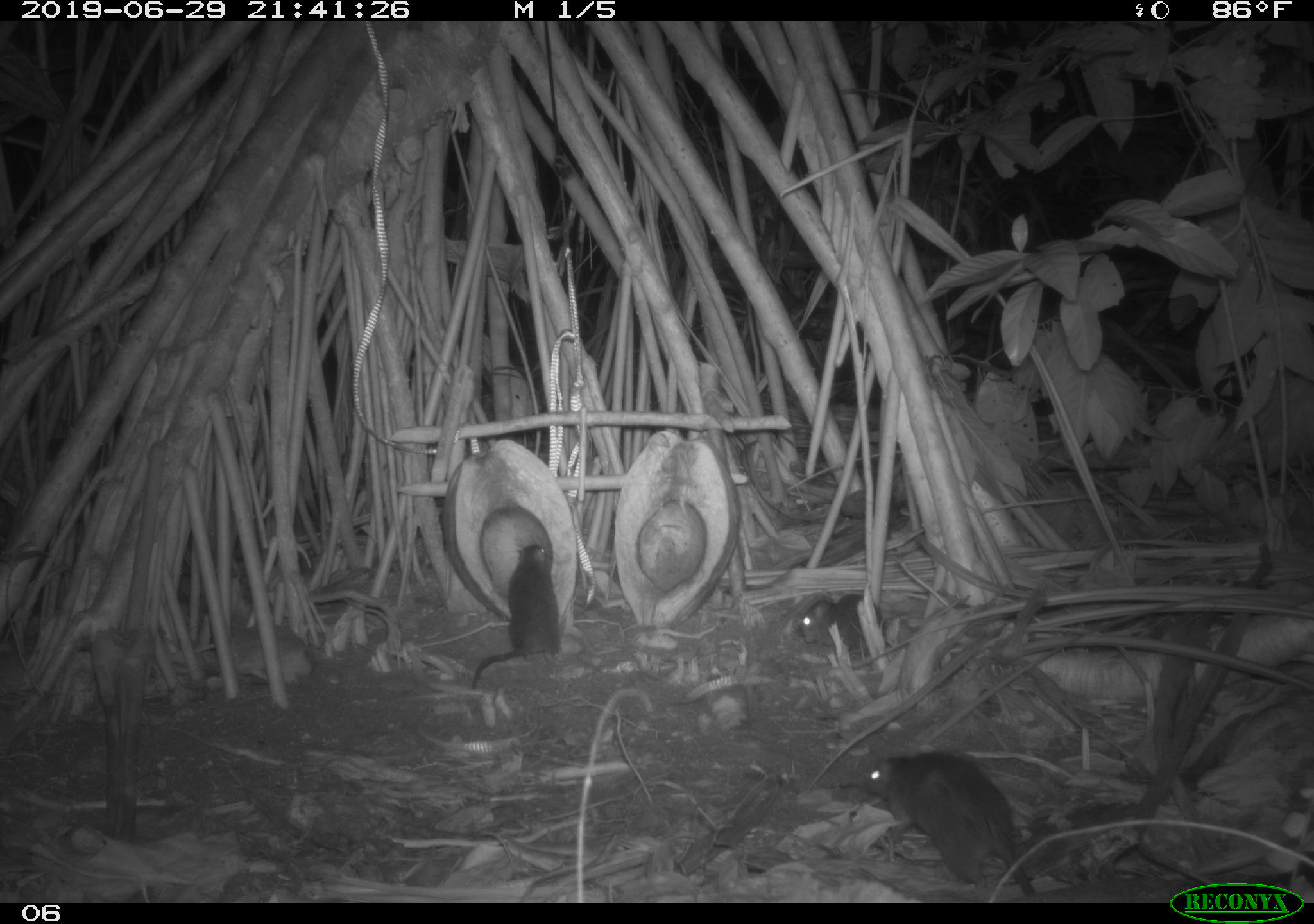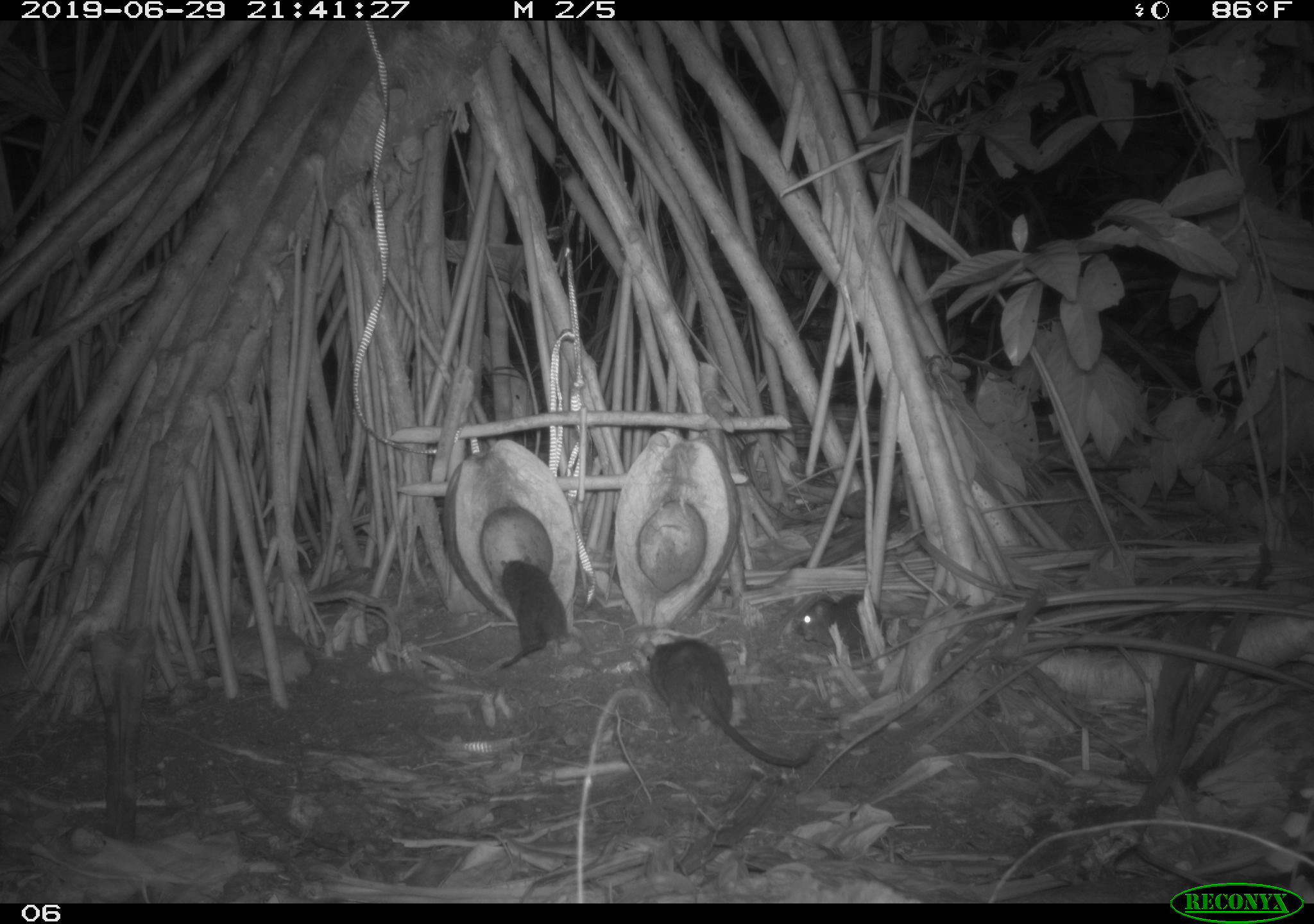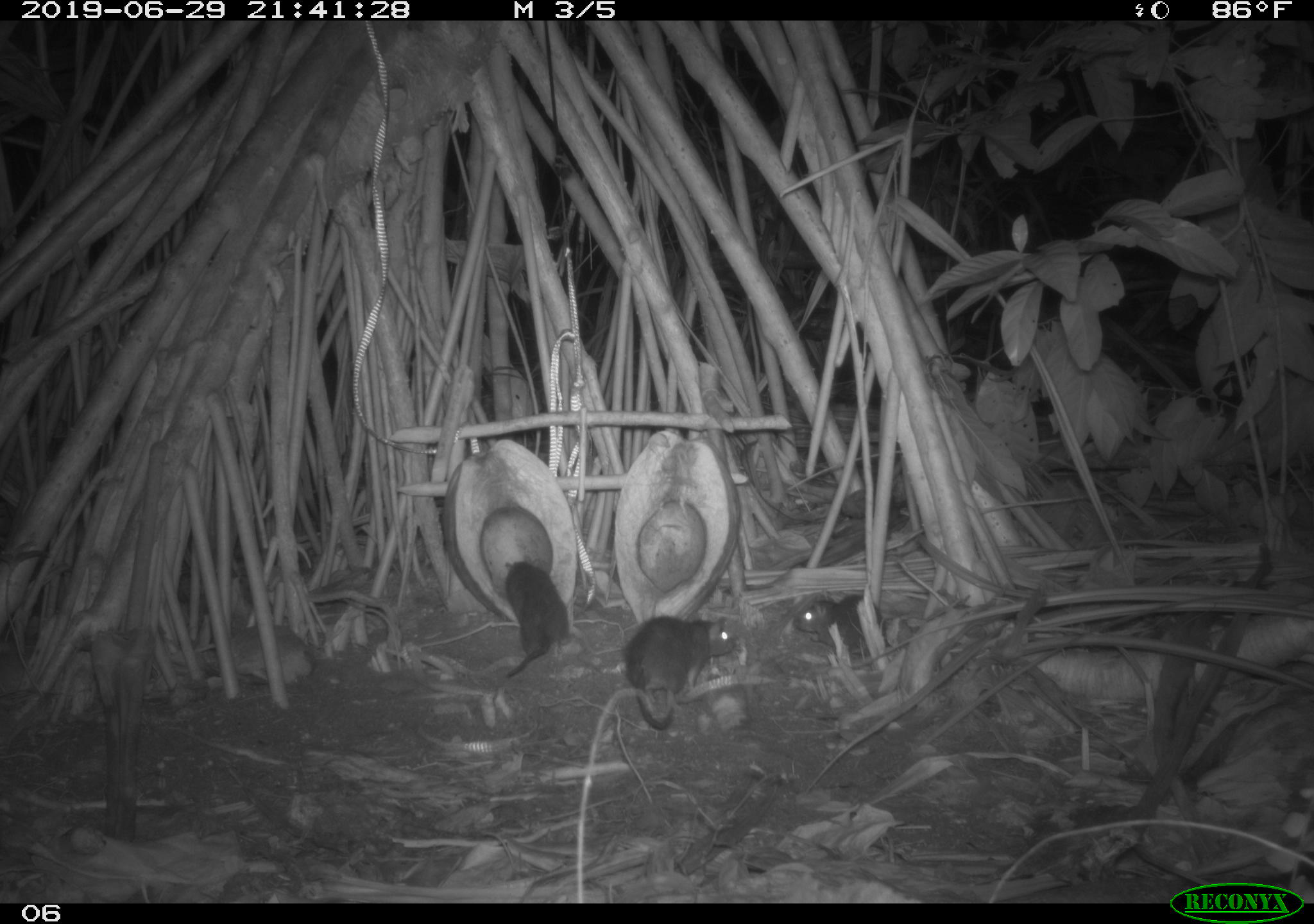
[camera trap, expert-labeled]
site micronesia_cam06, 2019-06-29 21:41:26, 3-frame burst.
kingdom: Animalia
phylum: Chordata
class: Mammalia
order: Rodentia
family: Muridae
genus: Rattus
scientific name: Rattus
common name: rat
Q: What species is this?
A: Rat (Rattus).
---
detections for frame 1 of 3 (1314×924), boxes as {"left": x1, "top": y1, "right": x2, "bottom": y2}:
rat: {"left": 857, "top": 746, "right": 1044, "bottom": 901}; {"left": 462, "top": 542, "right": 564, "bottom": 693}; {"left": 792, "top": 584, "right": 902, "bottom": 647}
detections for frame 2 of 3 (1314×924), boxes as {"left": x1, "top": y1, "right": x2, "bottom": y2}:
rat: {"left": 643, "top": 637, "right": 819, "bottom": 774}; {"left": 482, "top": 550, "right": 587, "bottom": 681}; {"left": 796, "top": 586, "right": 901, "bottom": 662}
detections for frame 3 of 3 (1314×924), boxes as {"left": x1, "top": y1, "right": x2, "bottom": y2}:
rat: {"left": 617, "top": 608, "right": 737, "bottom": 730}; {"left": 498, "top": 554, "right": 583, "bottom": 683}; {"left": 791, "top": 592, "right": 878, "bottom": 652}